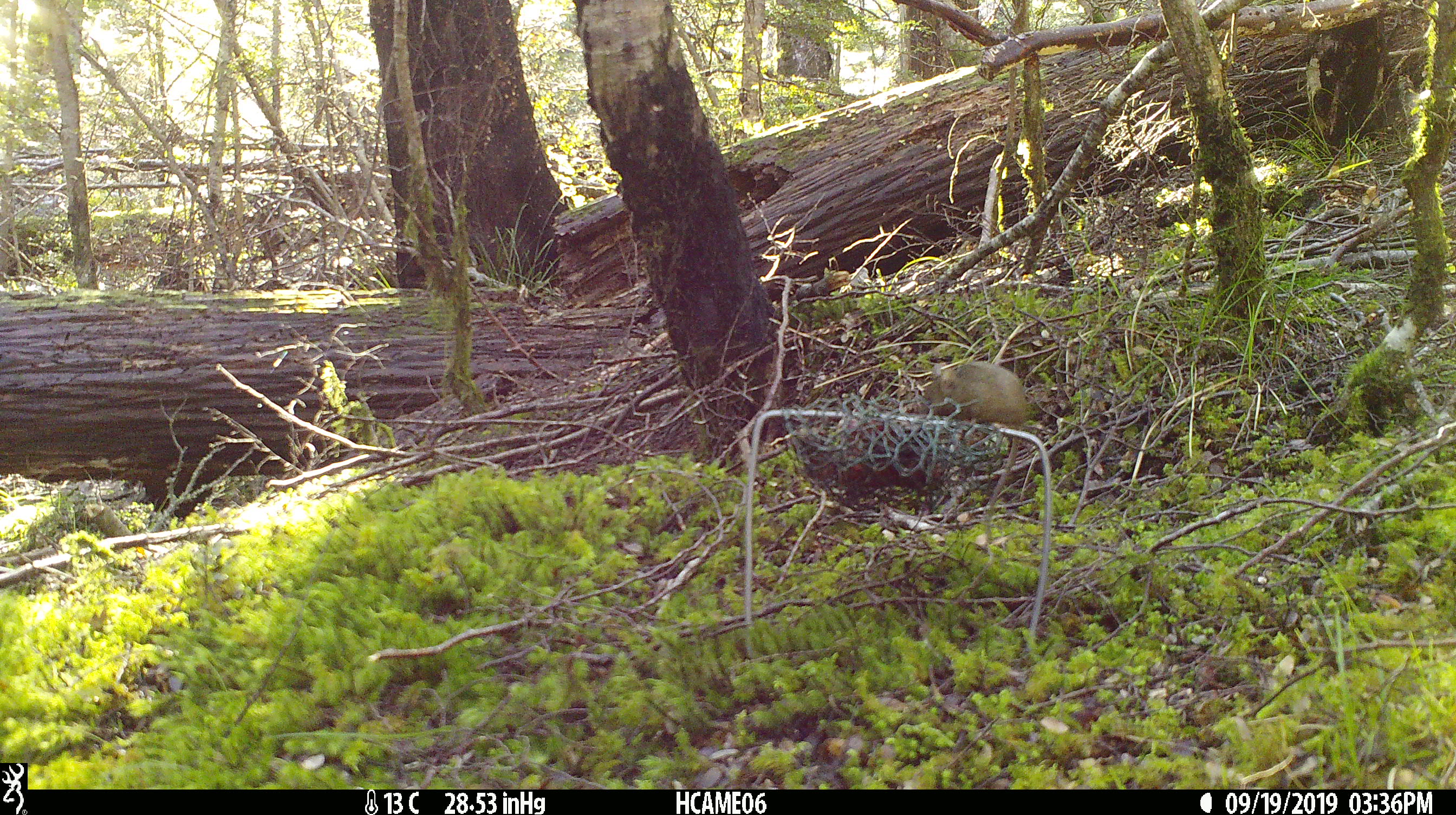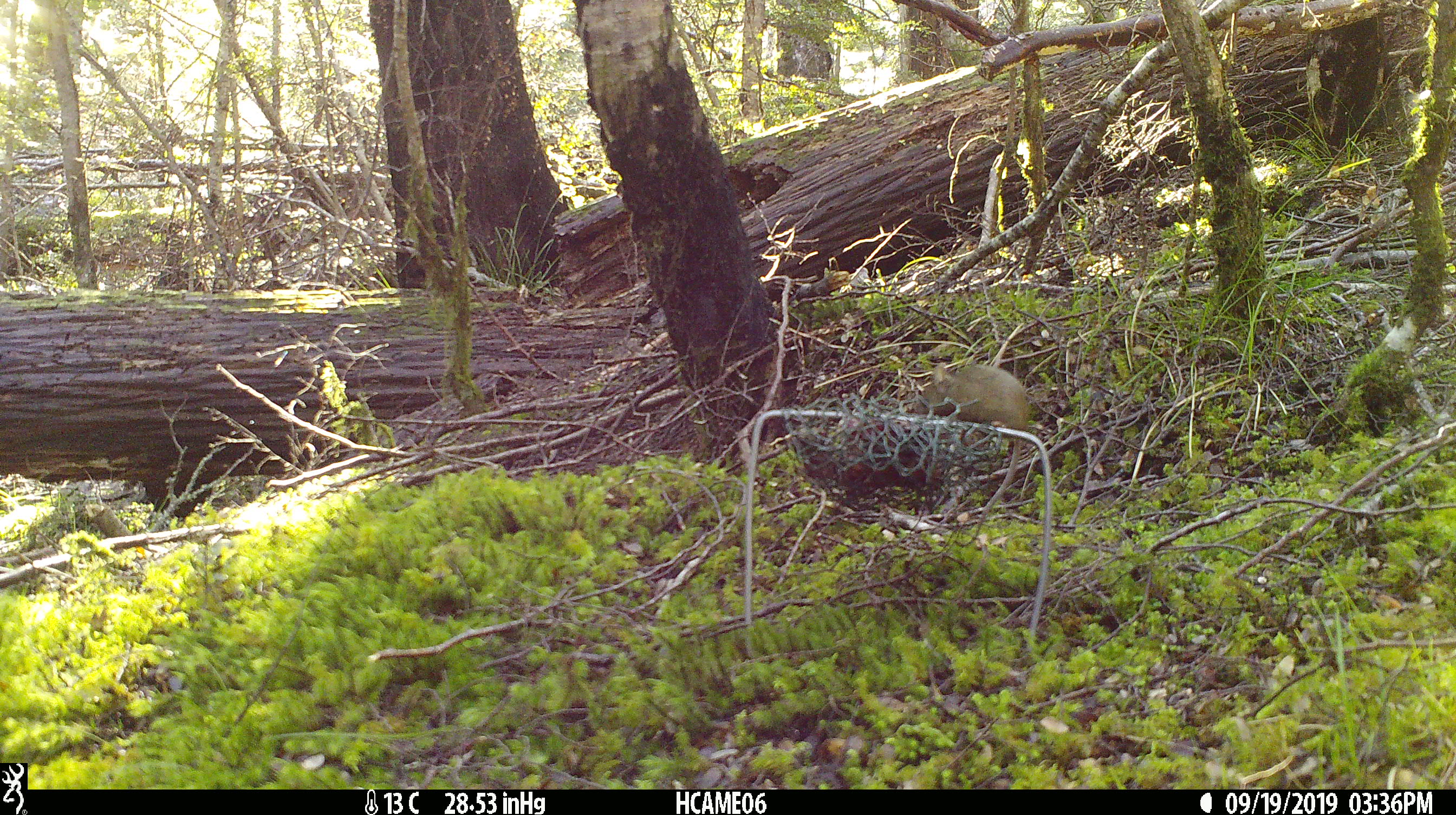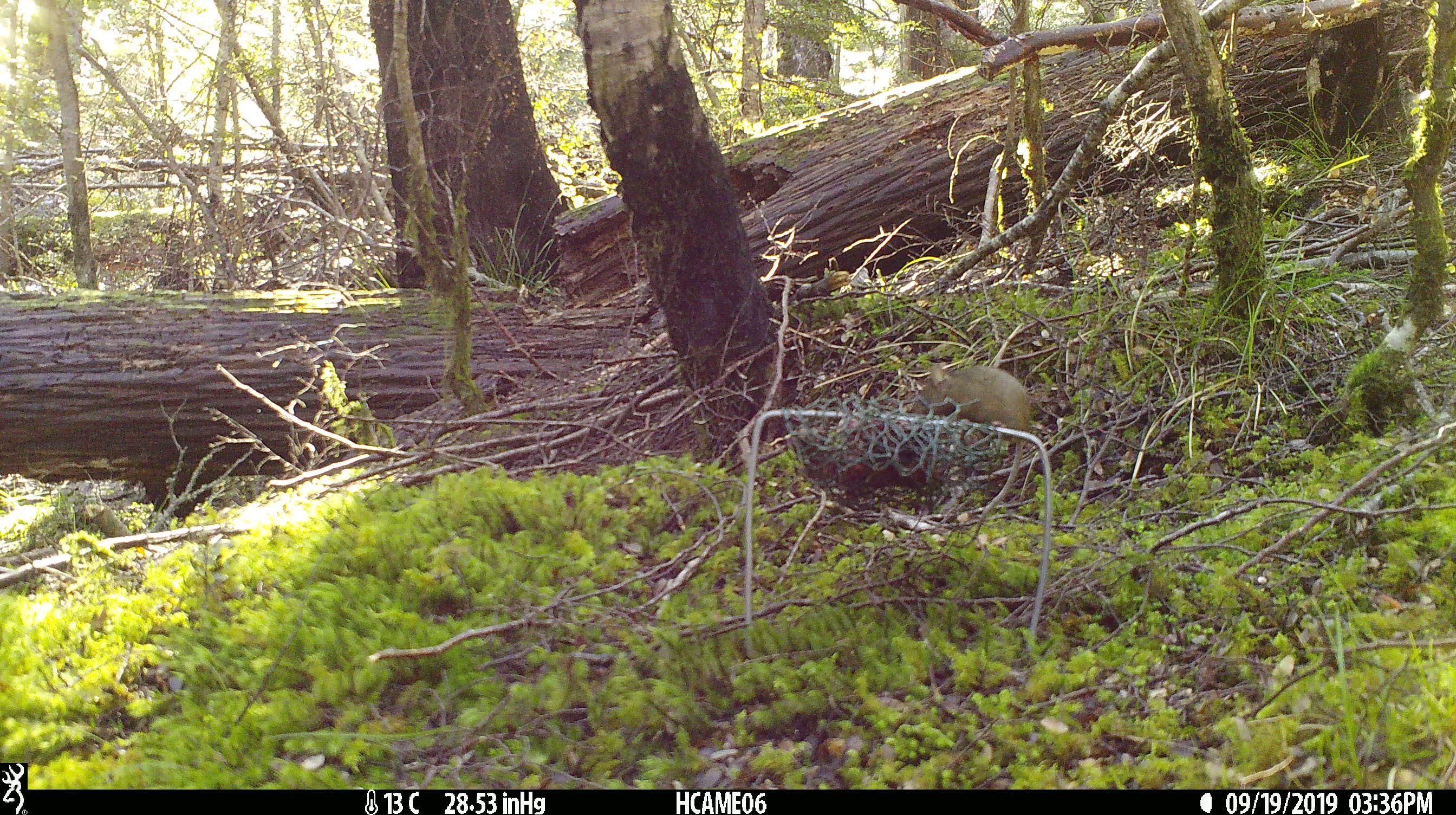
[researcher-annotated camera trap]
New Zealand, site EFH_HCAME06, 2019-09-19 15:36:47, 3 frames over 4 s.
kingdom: Animalia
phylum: Chordata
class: Mammalia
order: Rodentia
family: Muridae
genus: Mus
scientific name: Mus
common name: mouse